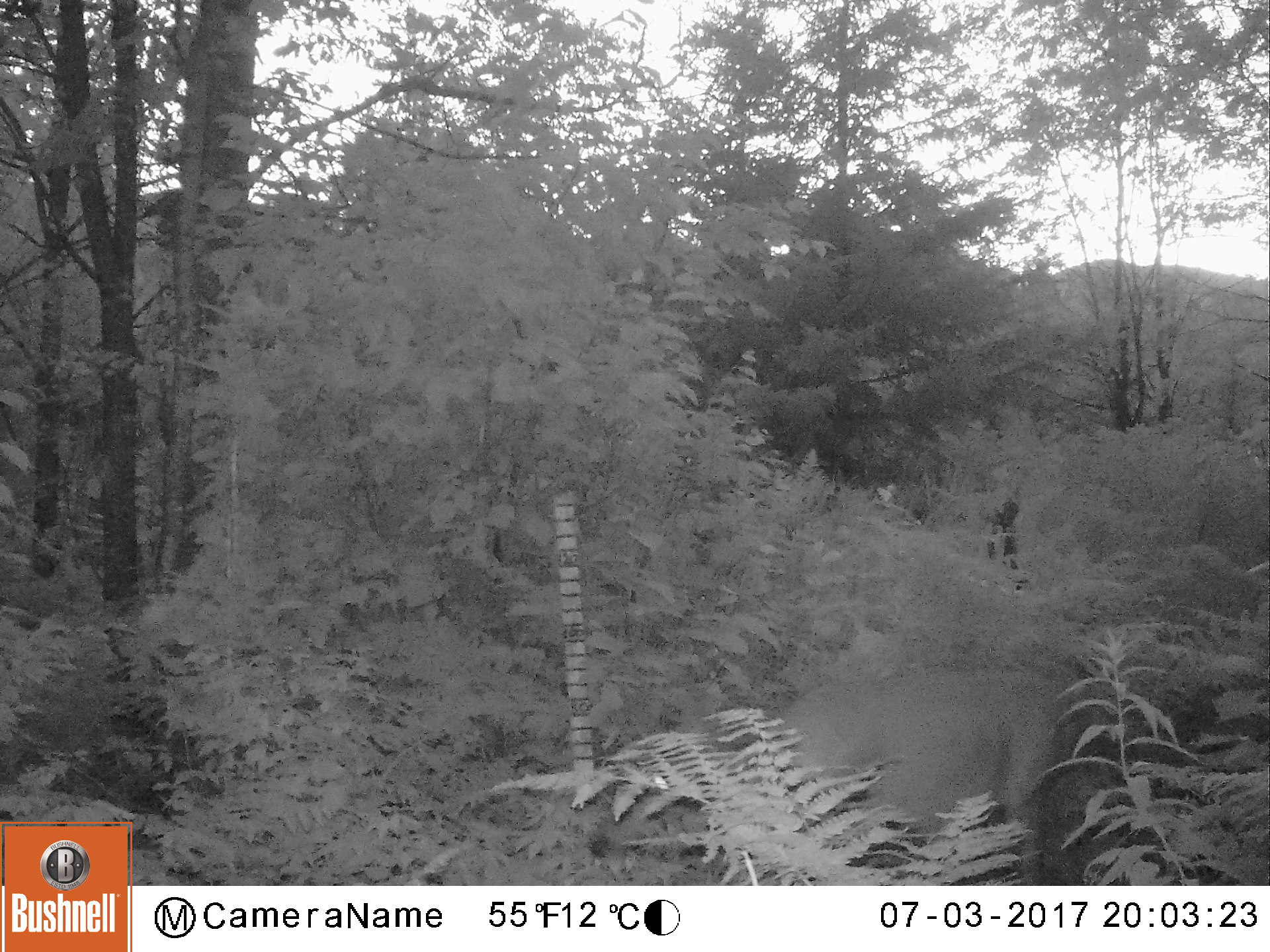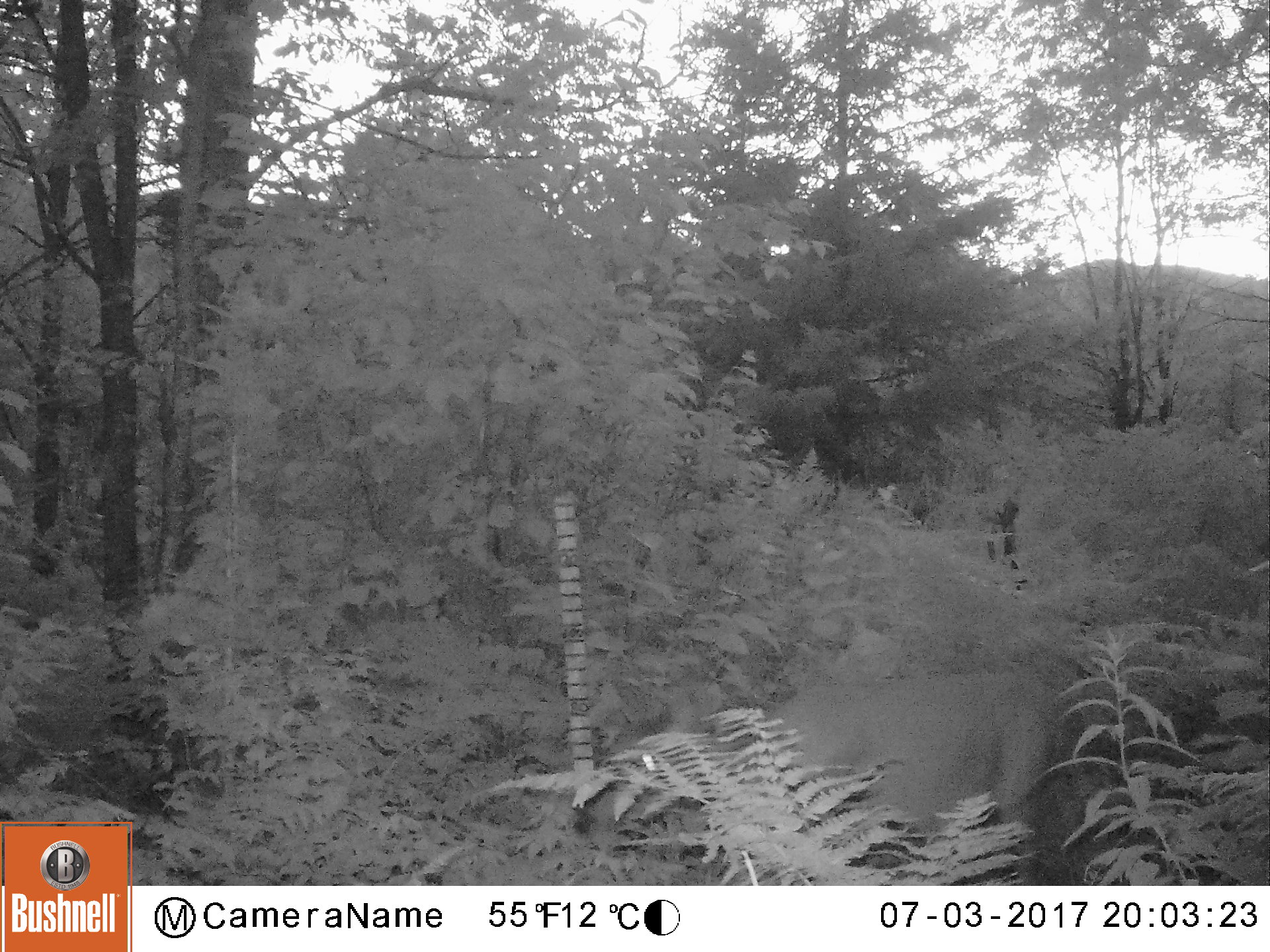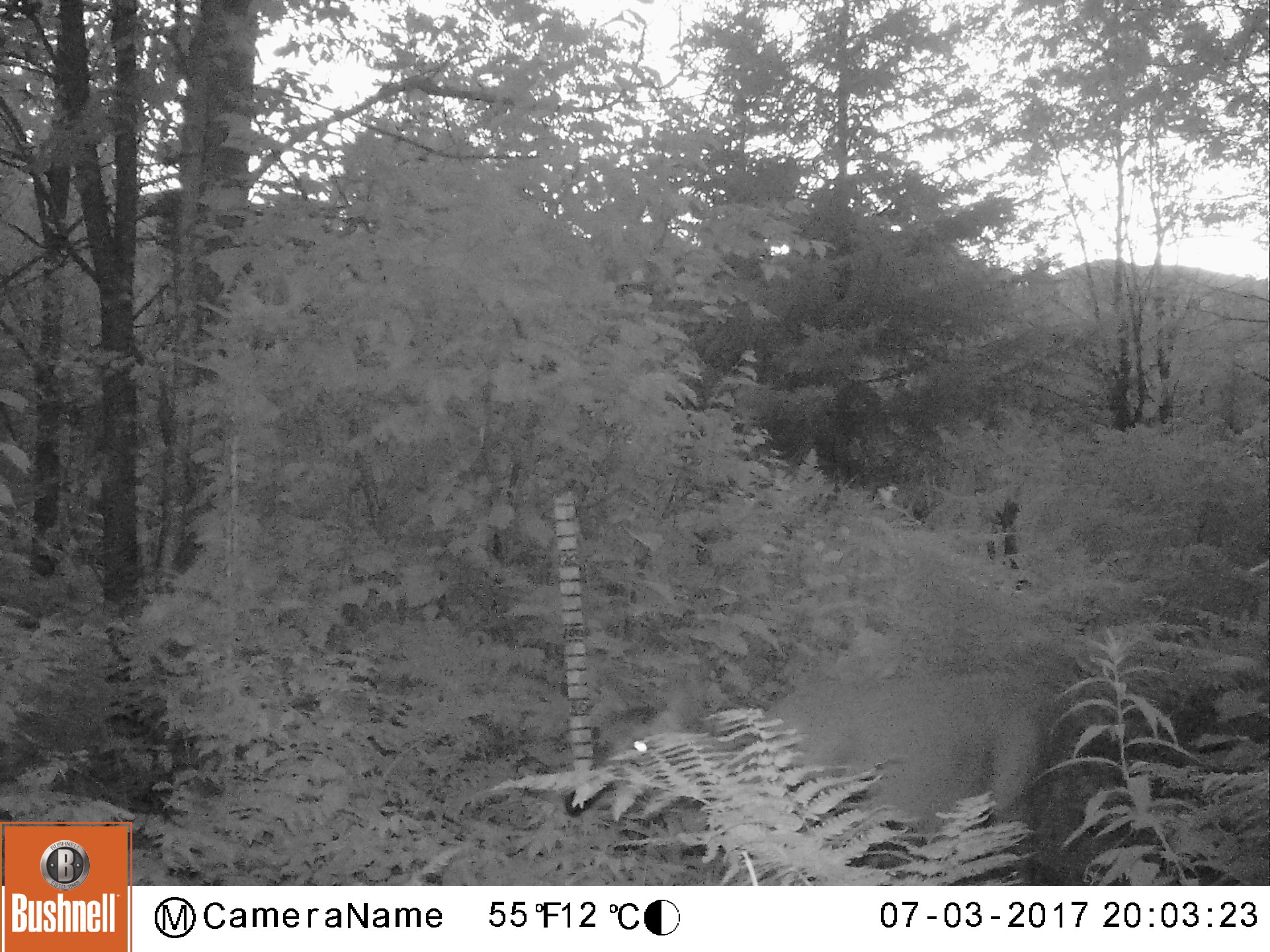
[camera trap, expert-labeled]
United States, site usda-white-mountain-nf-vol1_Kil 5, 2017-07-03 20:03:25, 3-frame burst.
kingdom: Animalia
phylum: Chordata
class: Mammalia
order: Artiodactyla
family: Cervidae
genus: Odocoileus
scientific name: Odocoileus virginianus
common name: white-tailed deer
White-tailed deer (Odocoileus virginianus).